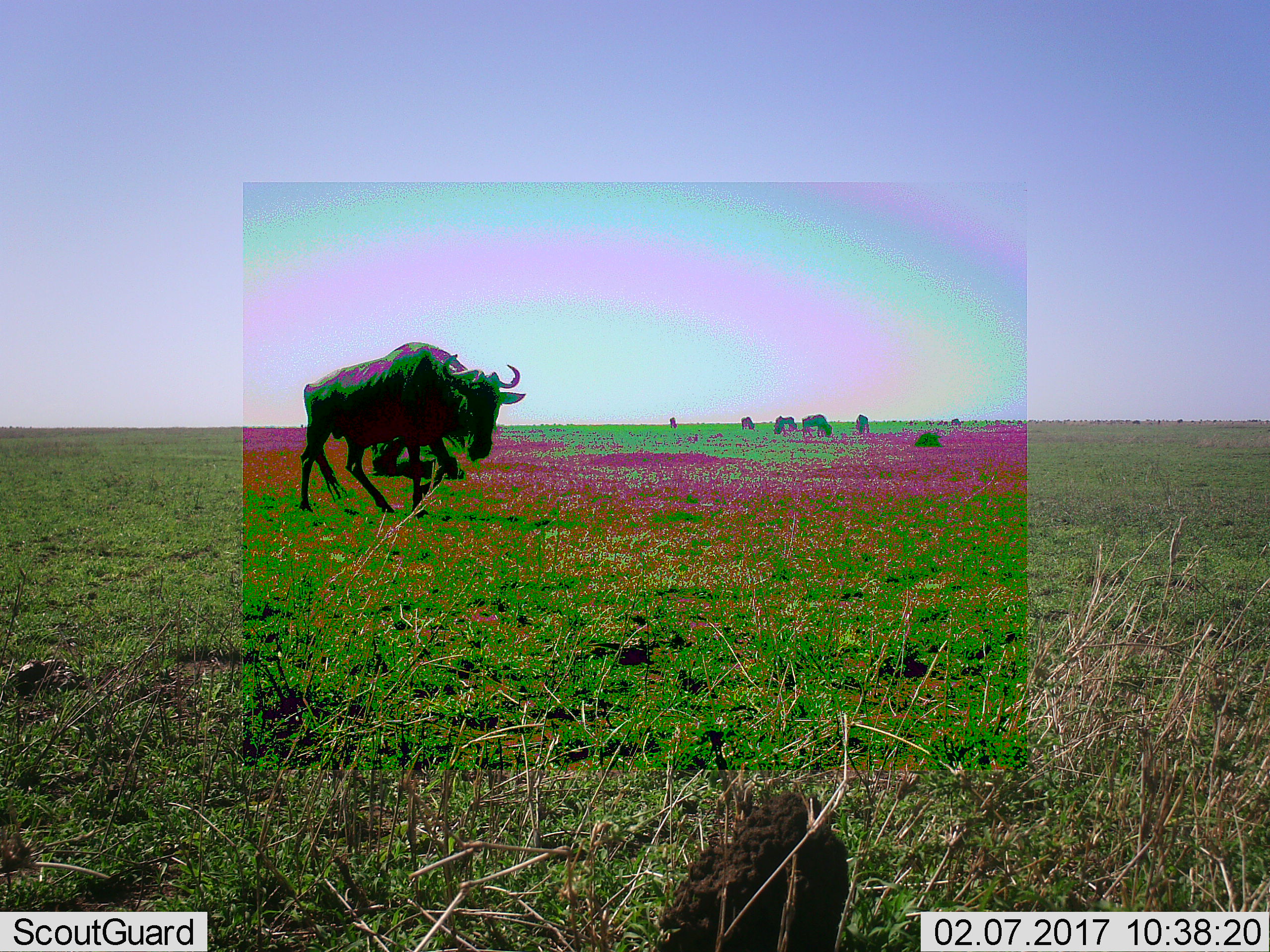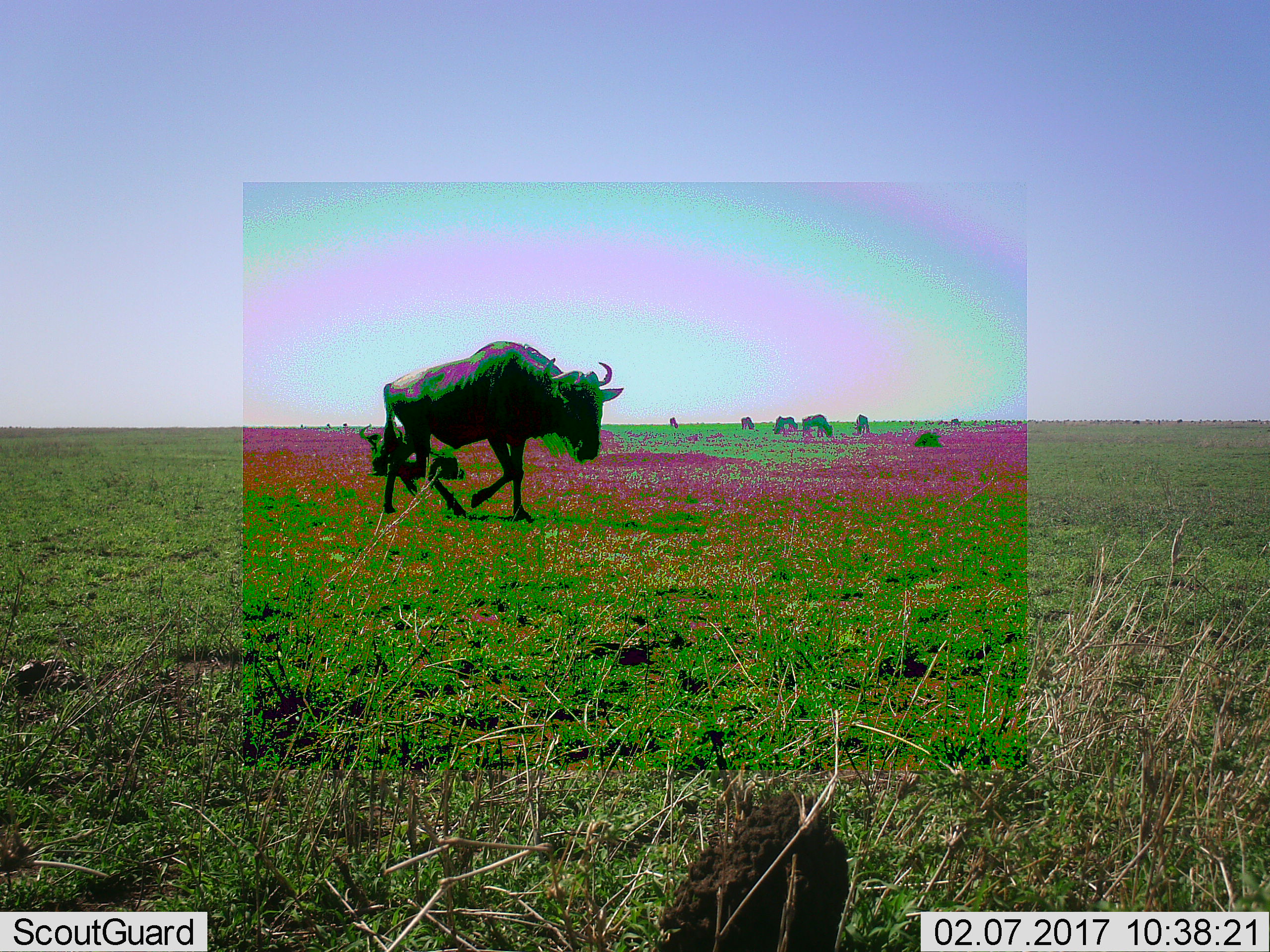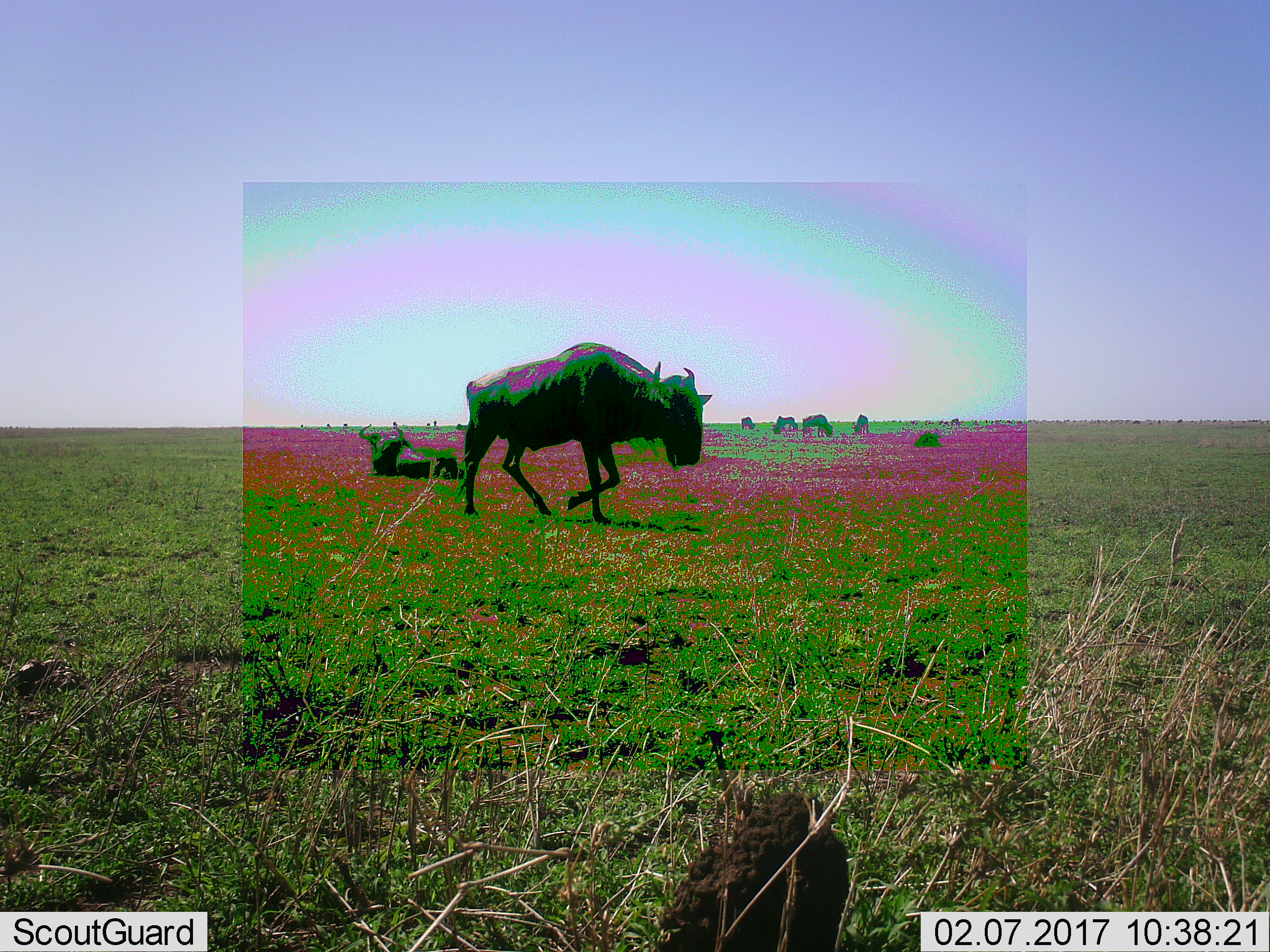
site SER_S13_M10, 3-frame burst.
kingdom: Animalia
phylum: Chordata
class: Mammalia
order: Artiodactyla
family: Bovidae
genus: Connochaetes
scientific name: Connochaetes taurinus taurinus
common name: blue wildebeest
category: wildebeestblue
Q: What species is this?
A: Wildebeestblue (blue wildebeest) (Connochaetes taurinus taurinus).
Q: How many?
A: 6.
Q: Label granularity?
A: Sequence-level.